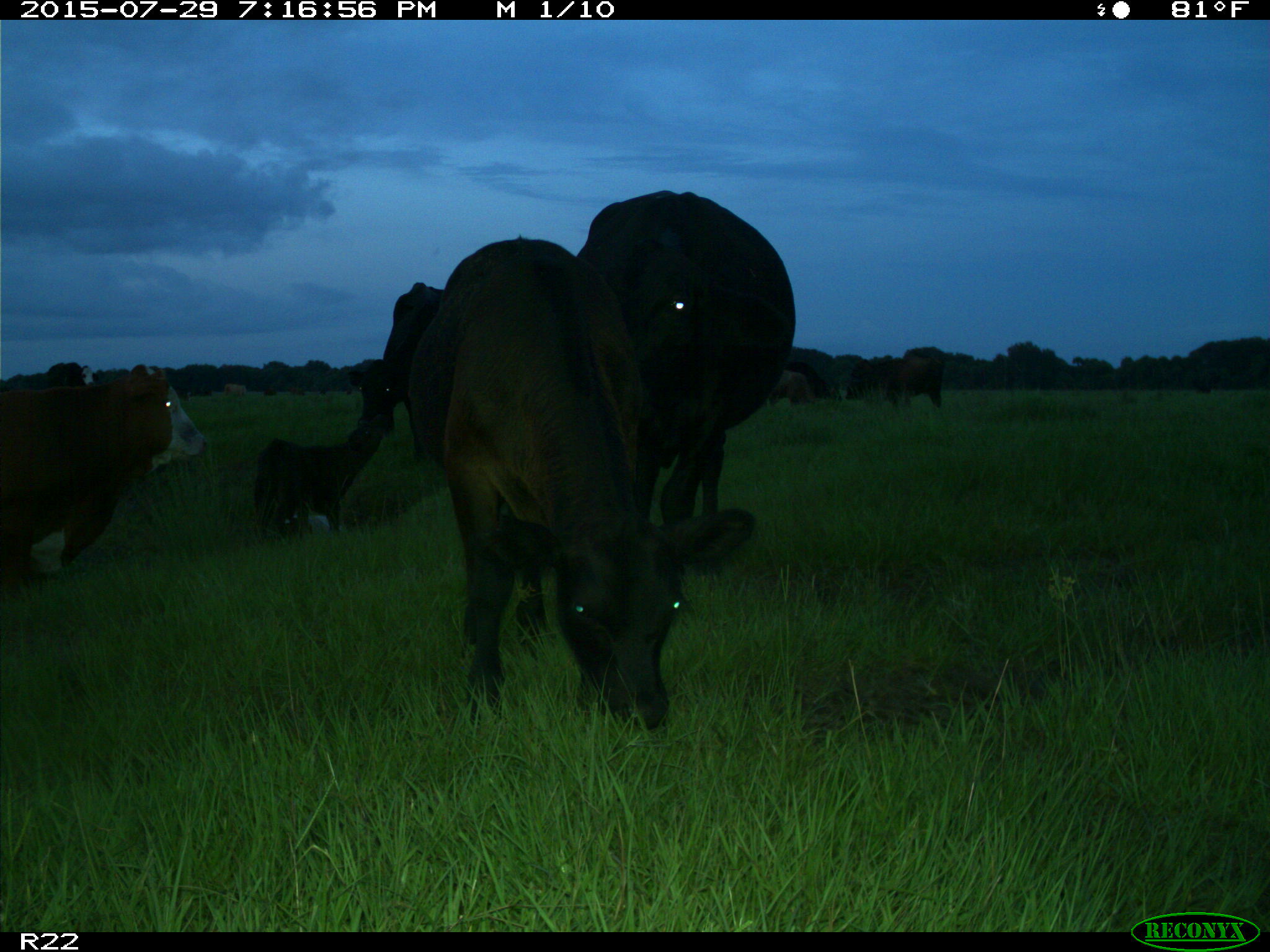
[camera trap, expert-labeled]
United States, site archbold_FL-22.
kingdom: Animalia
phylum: Chordata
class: Mammalia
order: Artiodactyla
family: Bovidae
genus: Bos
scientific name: Bos taurus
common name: domestic cow